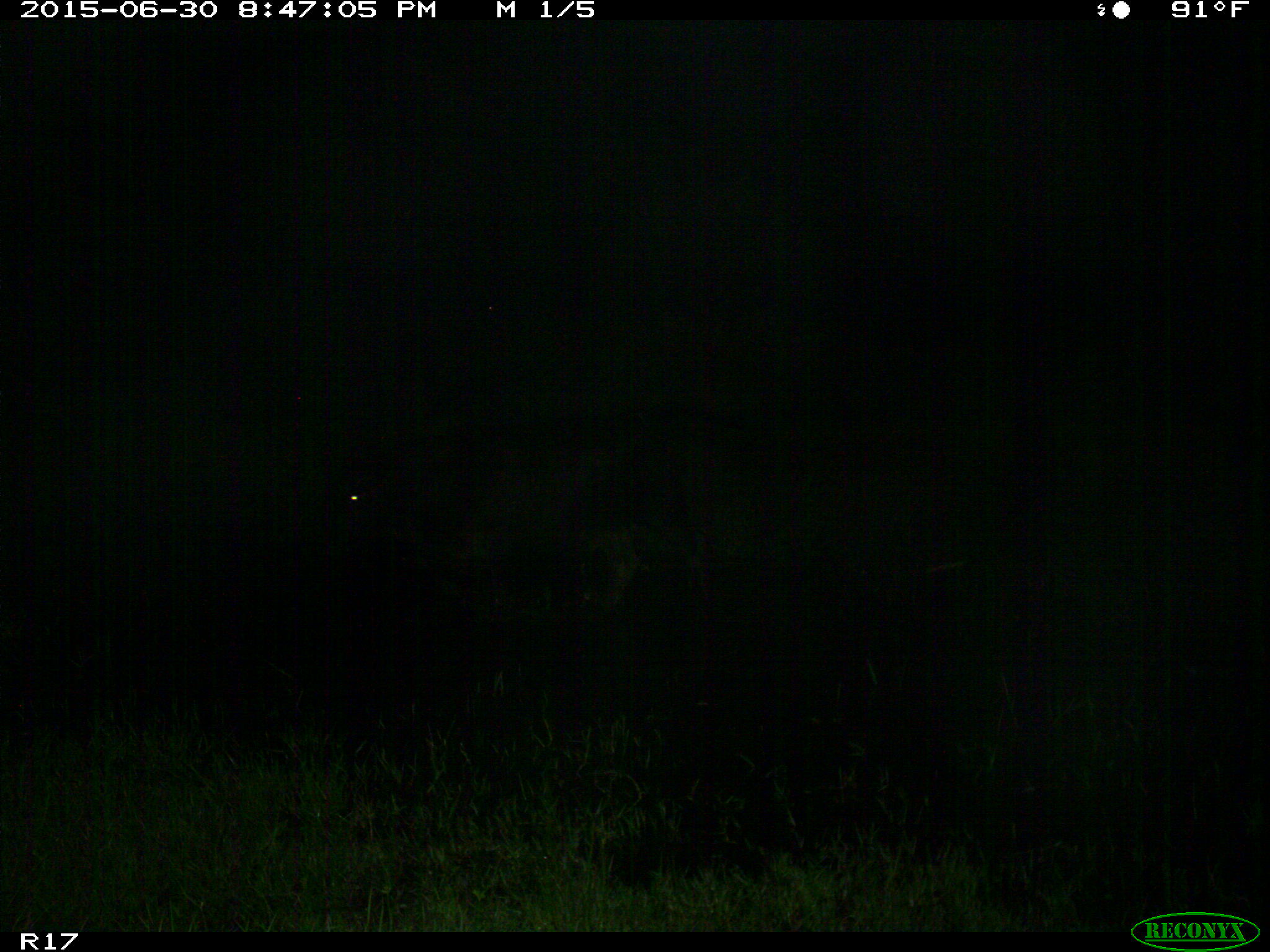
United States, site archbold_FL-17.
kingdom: Animalia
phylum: Chordata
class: Mammalia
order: Artiodactyla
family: Bovidae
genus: Bos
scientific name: Bos taurus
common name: domestic cow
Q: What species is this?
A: Bos taurus (domestic cow).